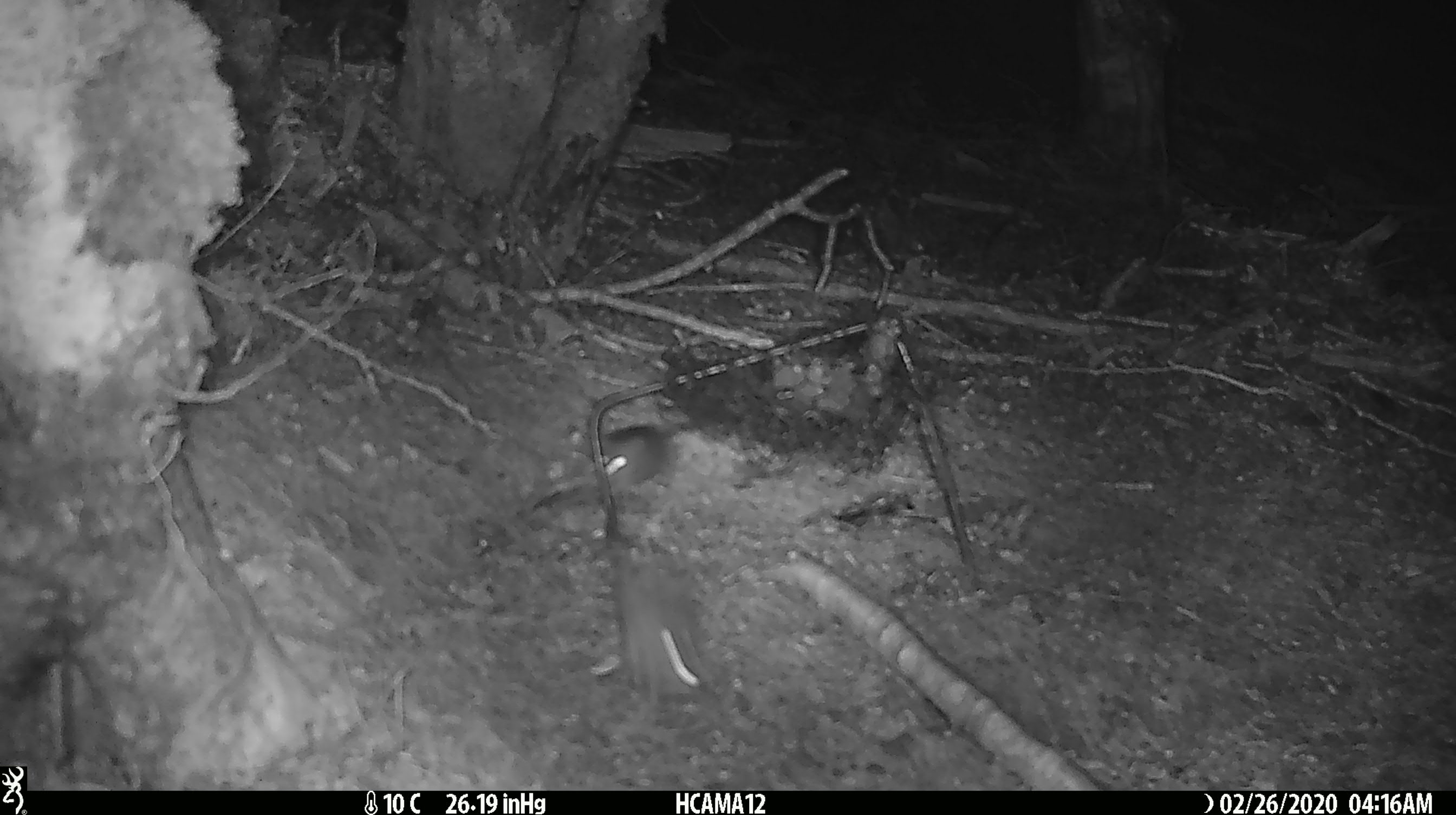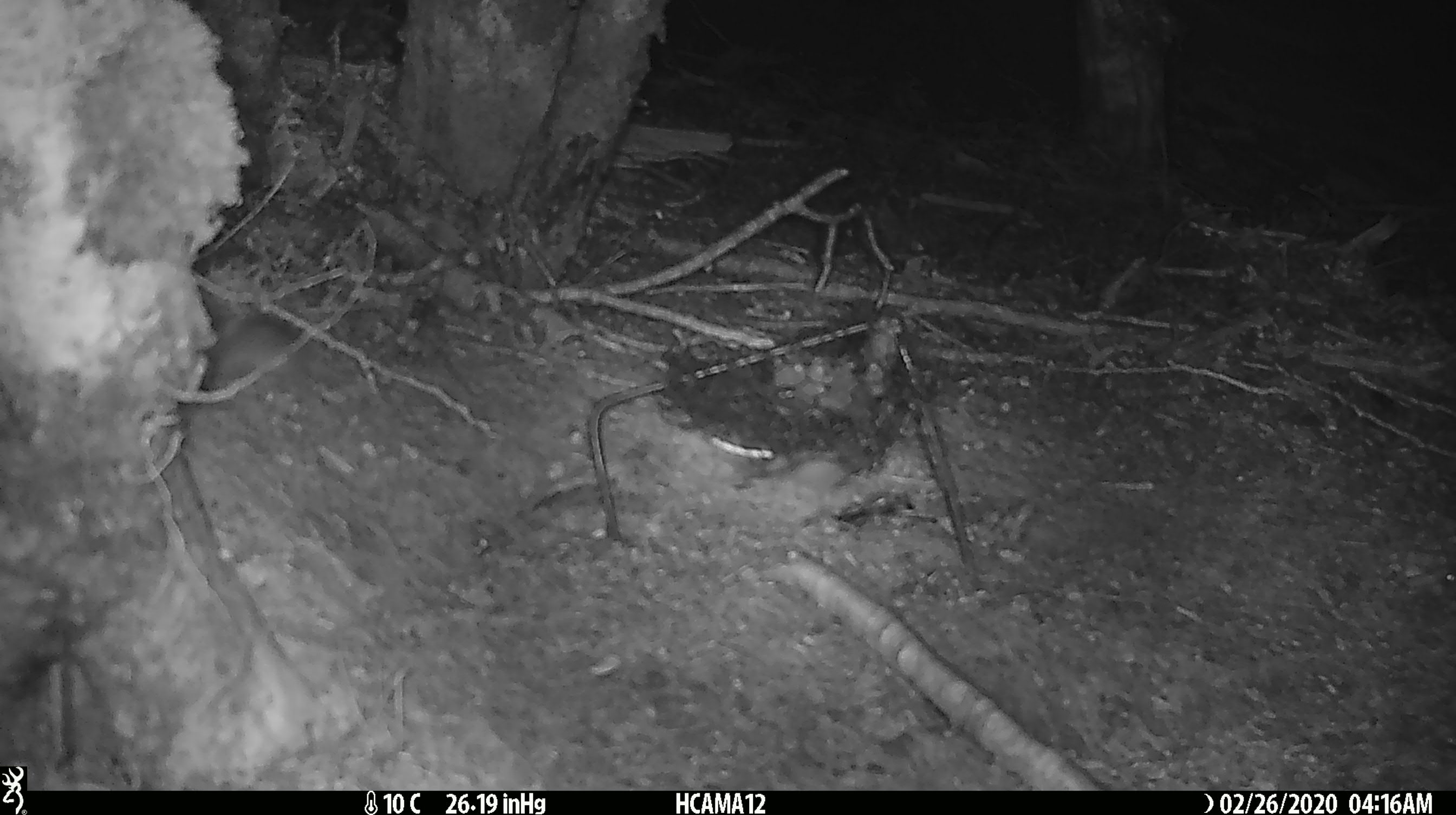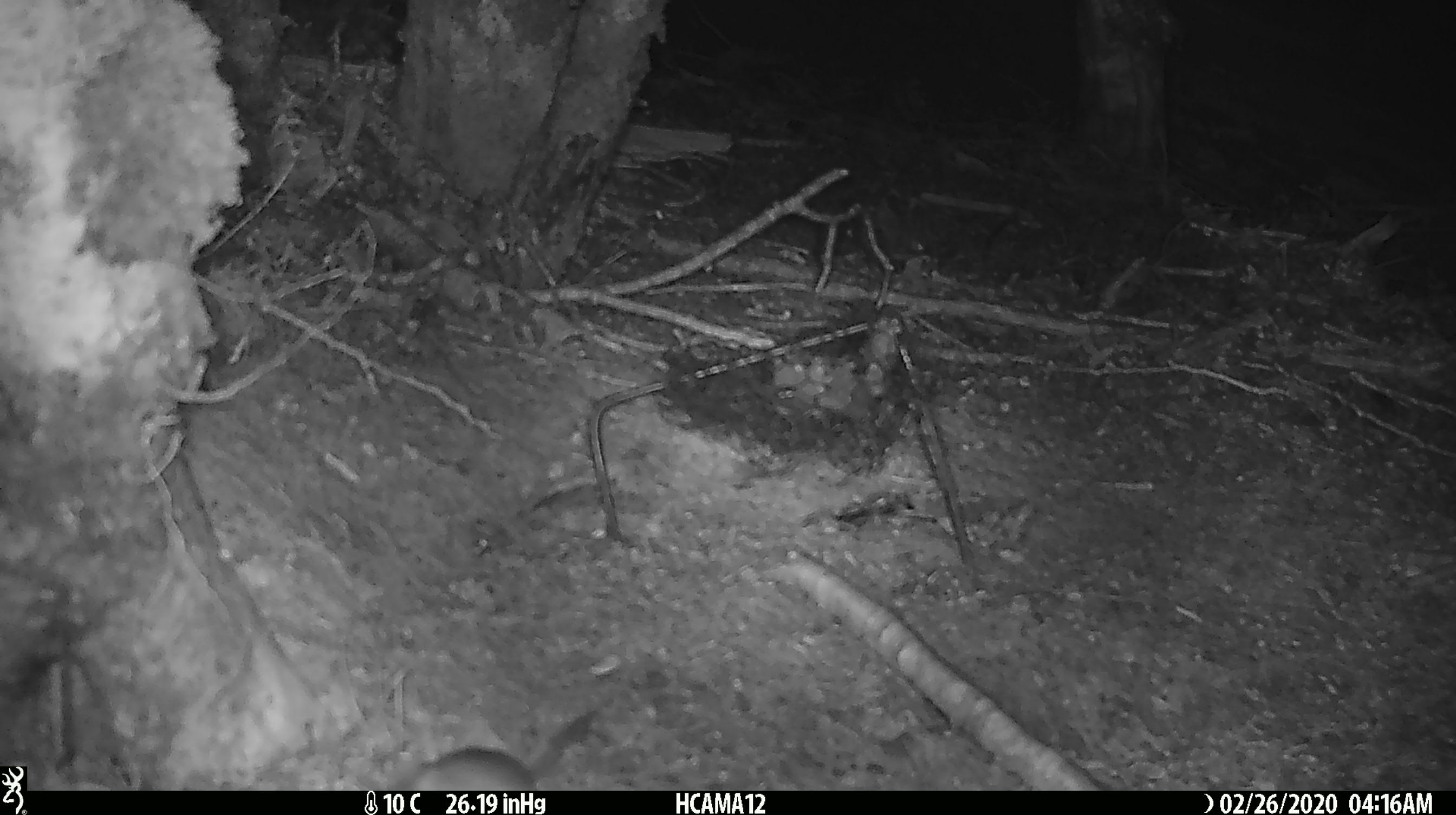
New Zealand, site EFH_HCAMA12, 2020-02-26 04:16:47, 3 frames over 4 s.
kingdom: Animalia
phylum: Chordata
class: Mammalia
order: Rodentia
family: Muridae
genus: Mus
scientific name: Mus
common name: mouse